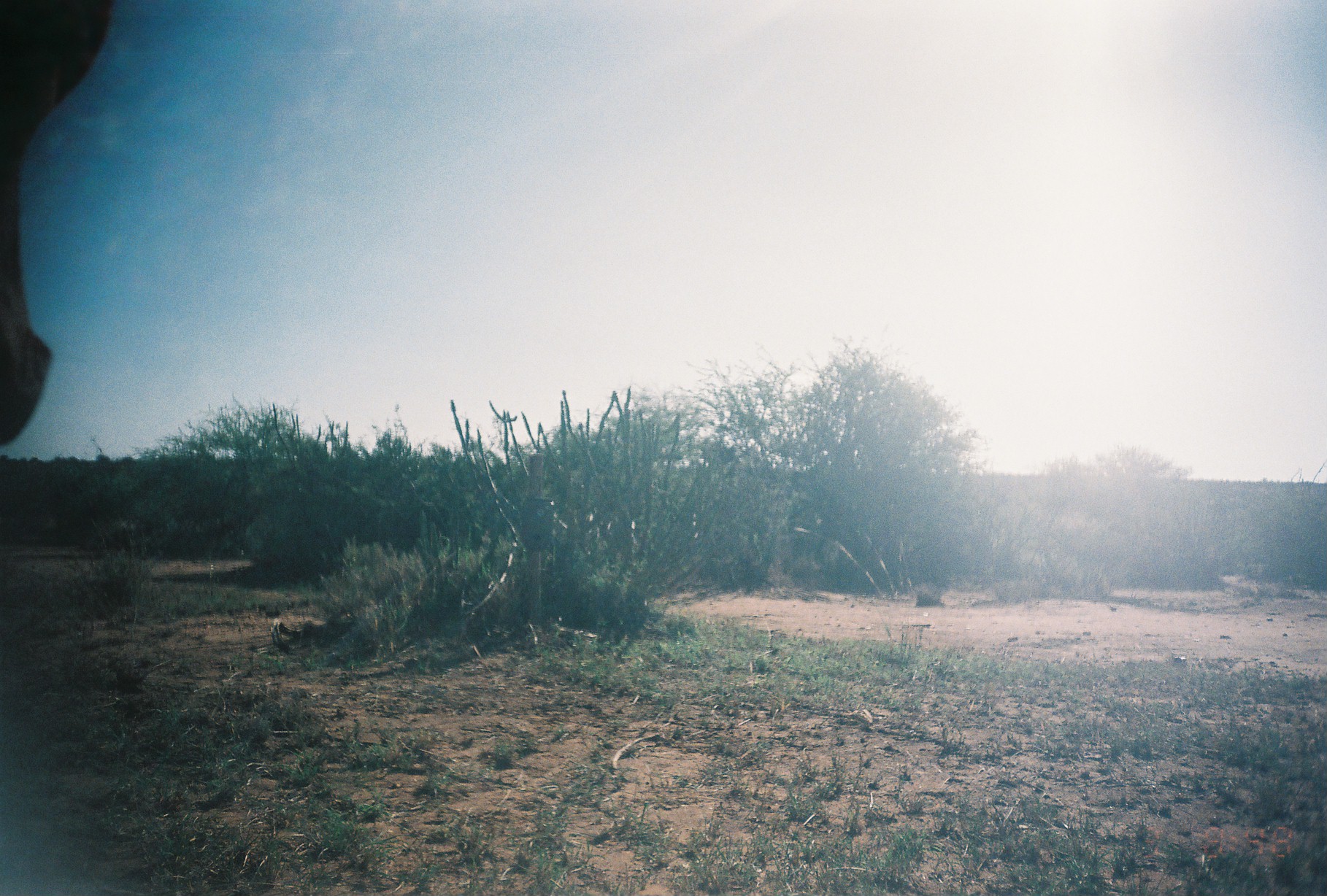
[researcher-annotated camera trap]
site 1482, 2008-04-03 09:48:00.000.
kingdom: Animalia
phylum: Chordata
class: Mammalia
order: Artiodactyla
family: Bovidae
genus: Bos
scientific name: Bos taurus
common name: domestic cattle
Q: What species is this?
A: Bos taurus (domestic cattle).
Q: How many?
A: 1.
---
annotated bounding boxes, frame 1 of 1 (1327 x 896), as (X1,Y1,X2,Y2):
bos taurus: (0,0,112,445)